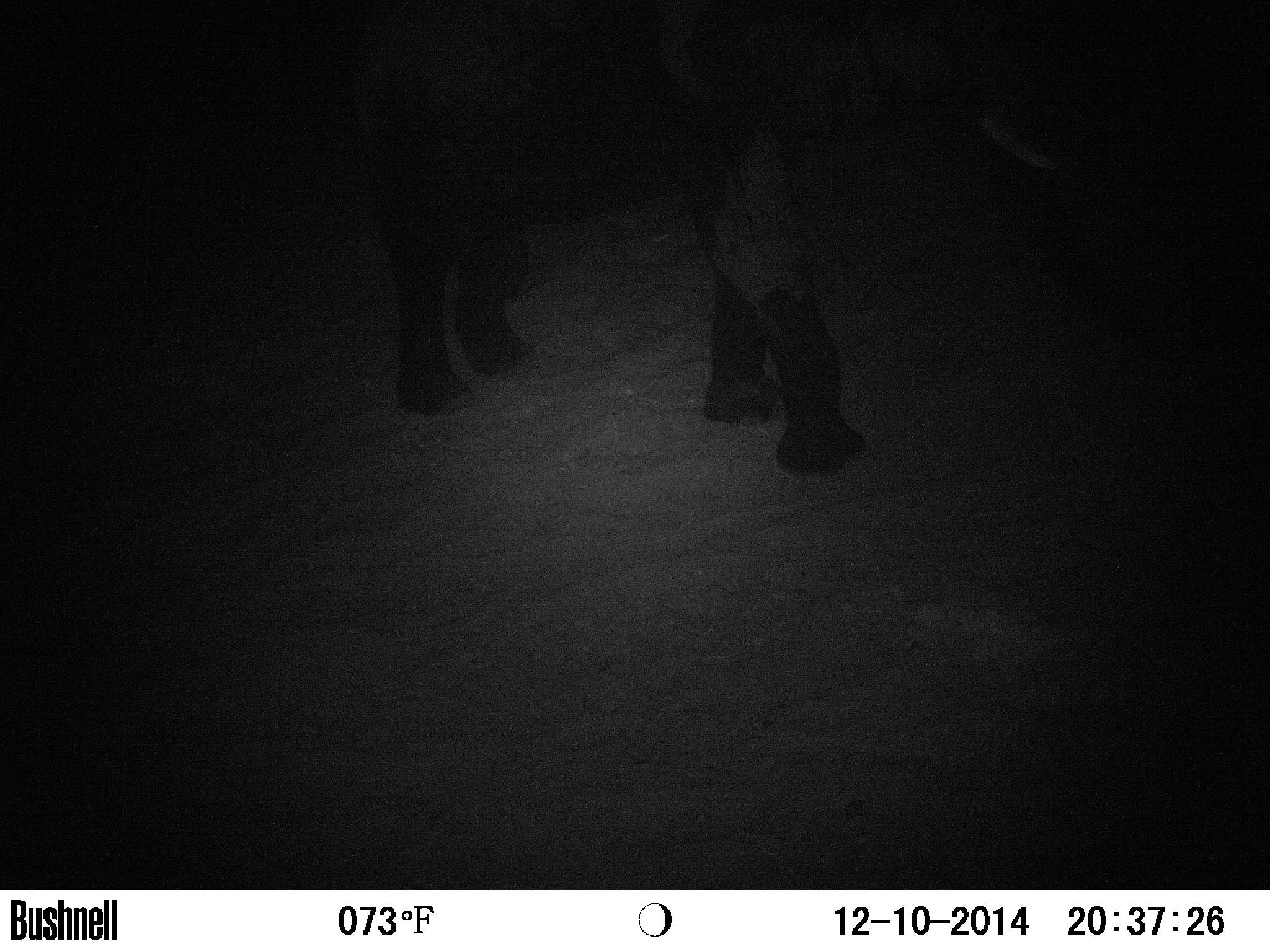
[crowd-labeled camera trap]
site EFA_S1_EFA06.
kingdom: Animalia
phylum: Chordata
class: Mammalia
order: Proboscidea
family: Elephantidae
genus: Loxodonta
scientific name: Loxodonta africana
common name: african bush elephant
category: elephant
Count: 1.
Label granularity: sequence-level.